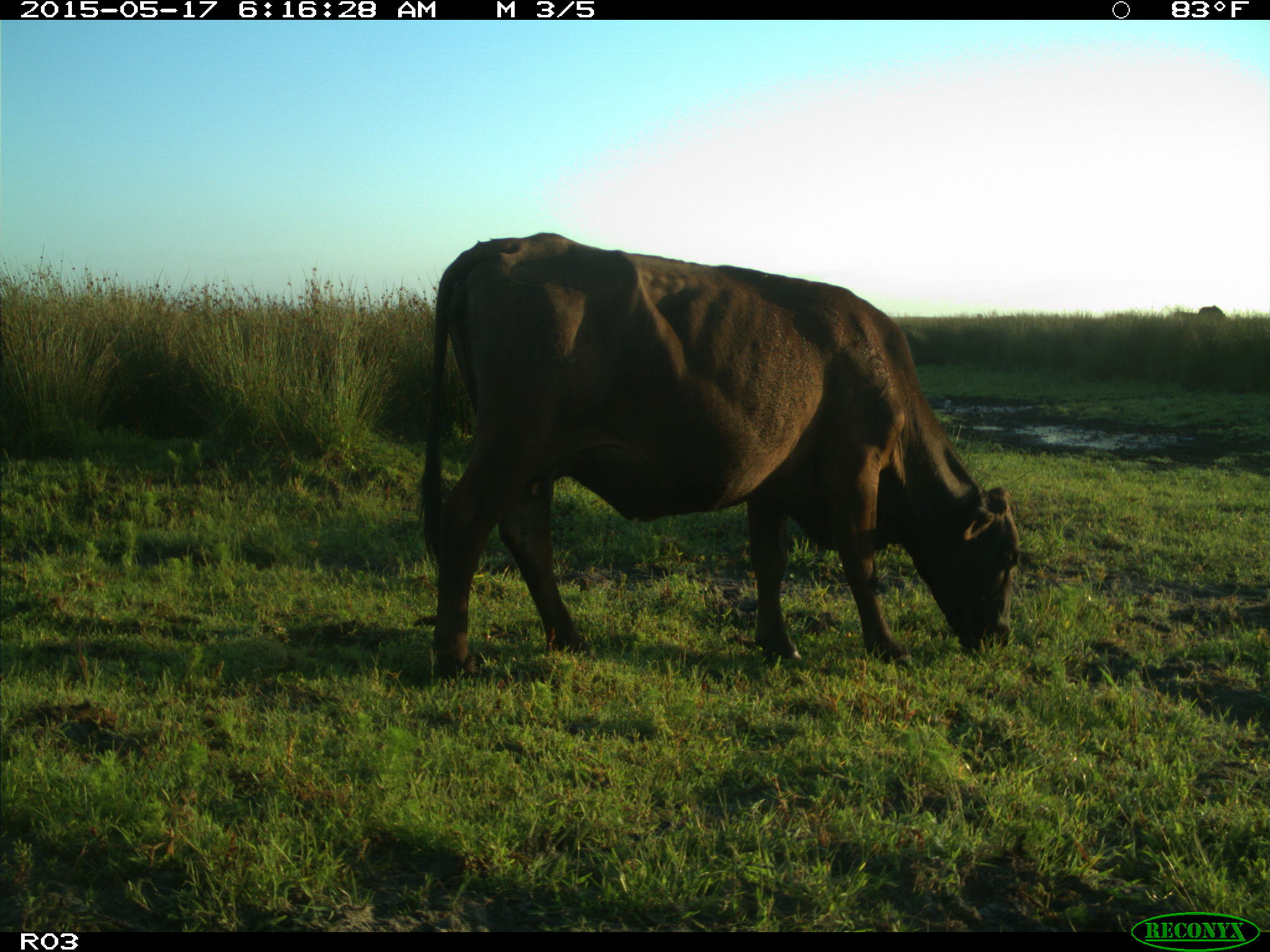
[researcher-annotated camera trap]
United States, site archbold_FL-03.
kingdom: Animalia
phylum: Chordata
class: Mammalia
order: Artiodactyla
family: Bovidae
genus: Bos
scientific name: Bos taurus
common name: domestic cow